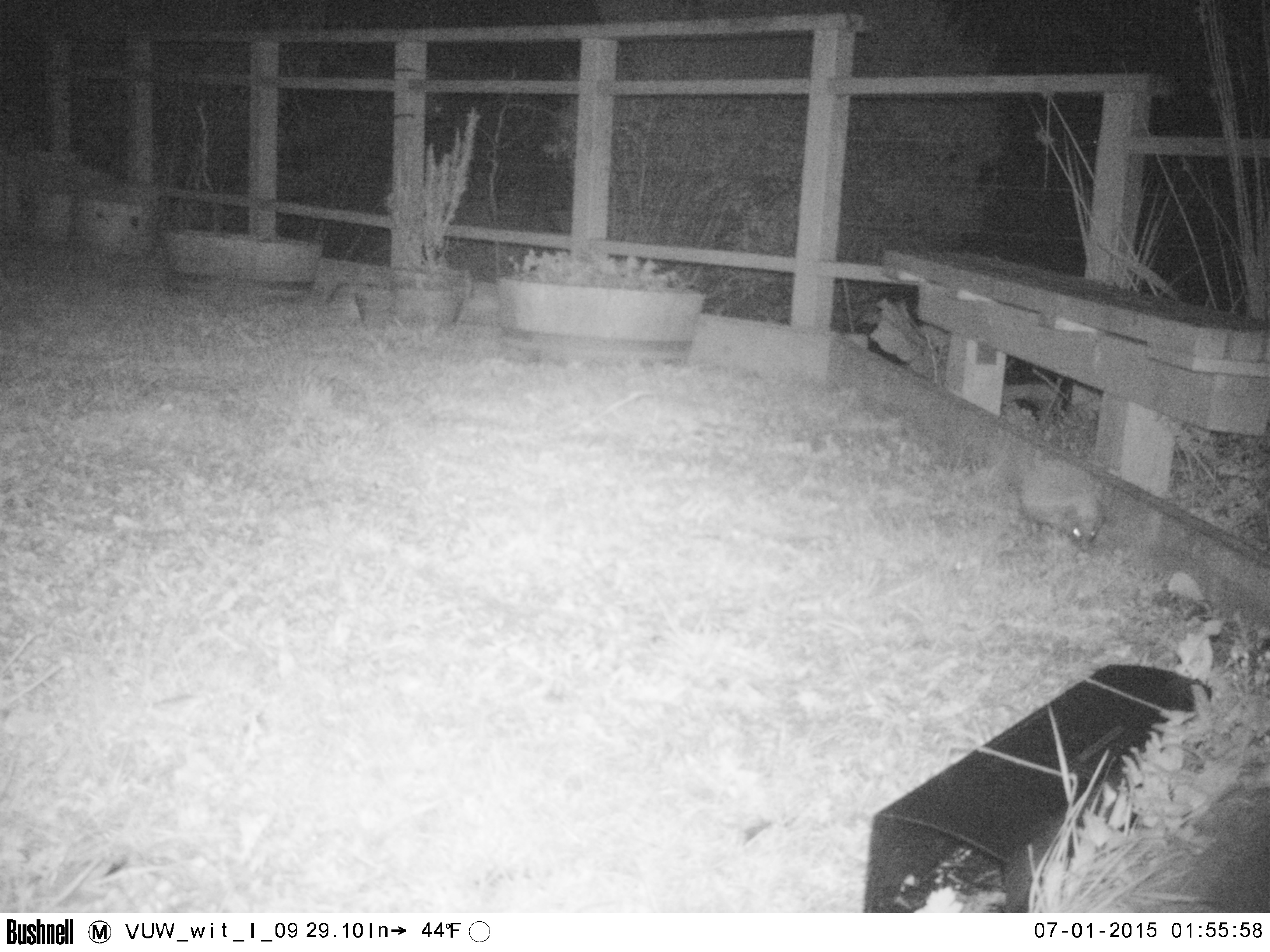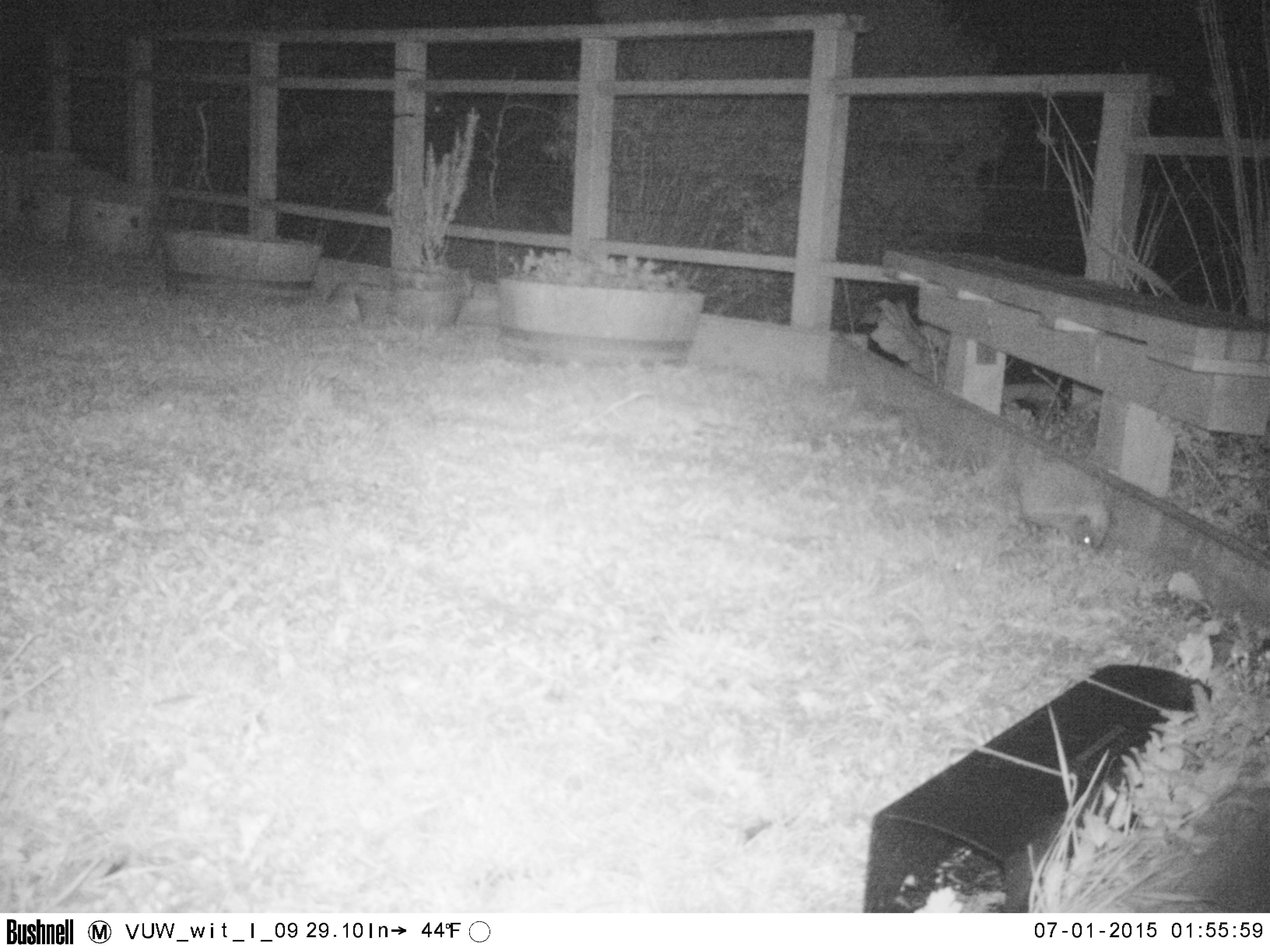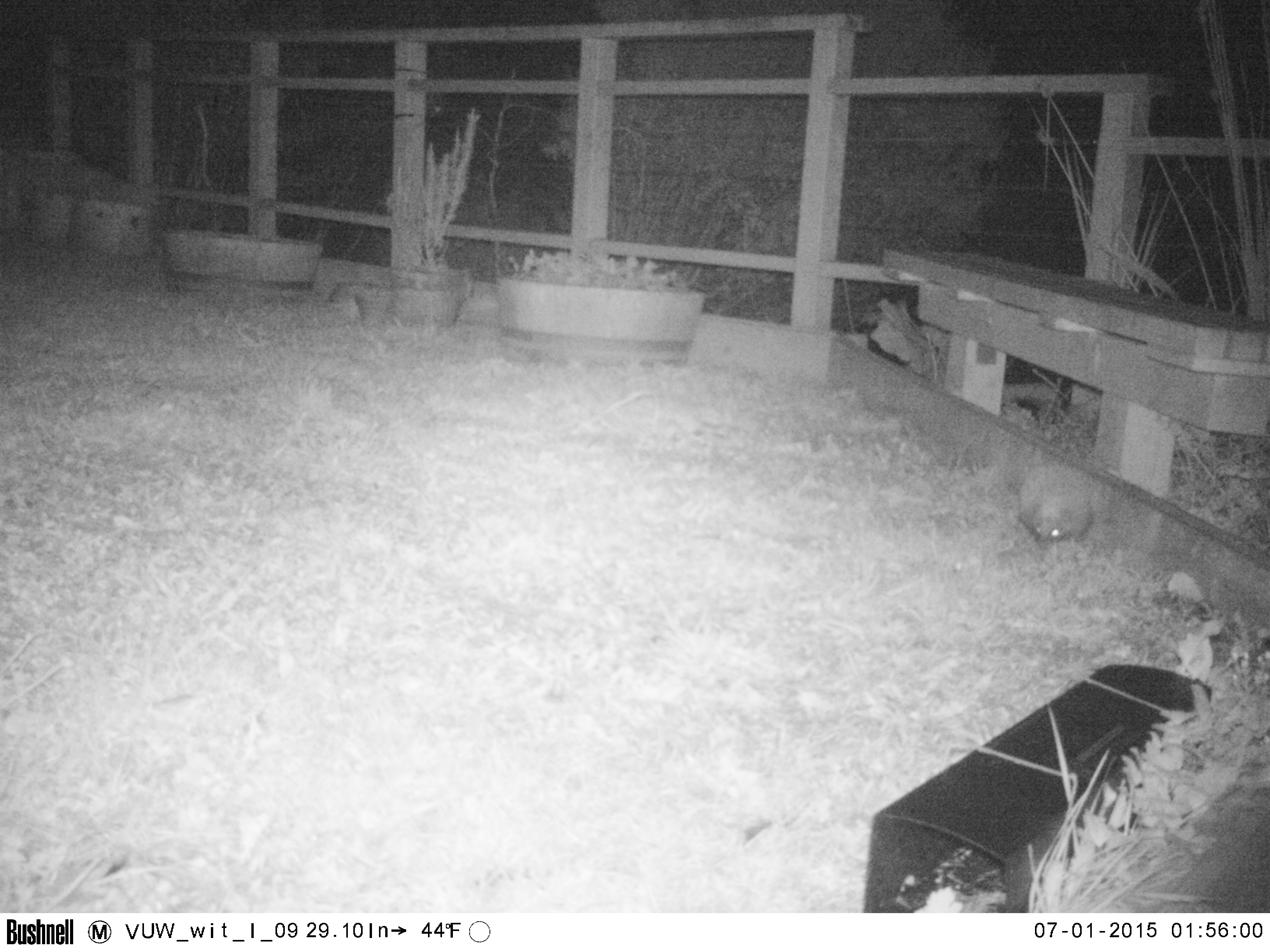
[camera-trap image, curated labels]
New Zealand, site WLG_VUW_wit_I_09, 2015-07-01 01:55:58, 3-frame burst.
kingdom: Animalia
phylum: Chordata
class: Mammalia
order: Eulipotyphla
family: Erinaceidae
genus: Erinaceus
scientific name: Erinaceus europaeus europaeus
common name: european hedgehog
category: hedgehog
Hedgehog (european hedgehog) (Erinaceus europaeus europaeus).